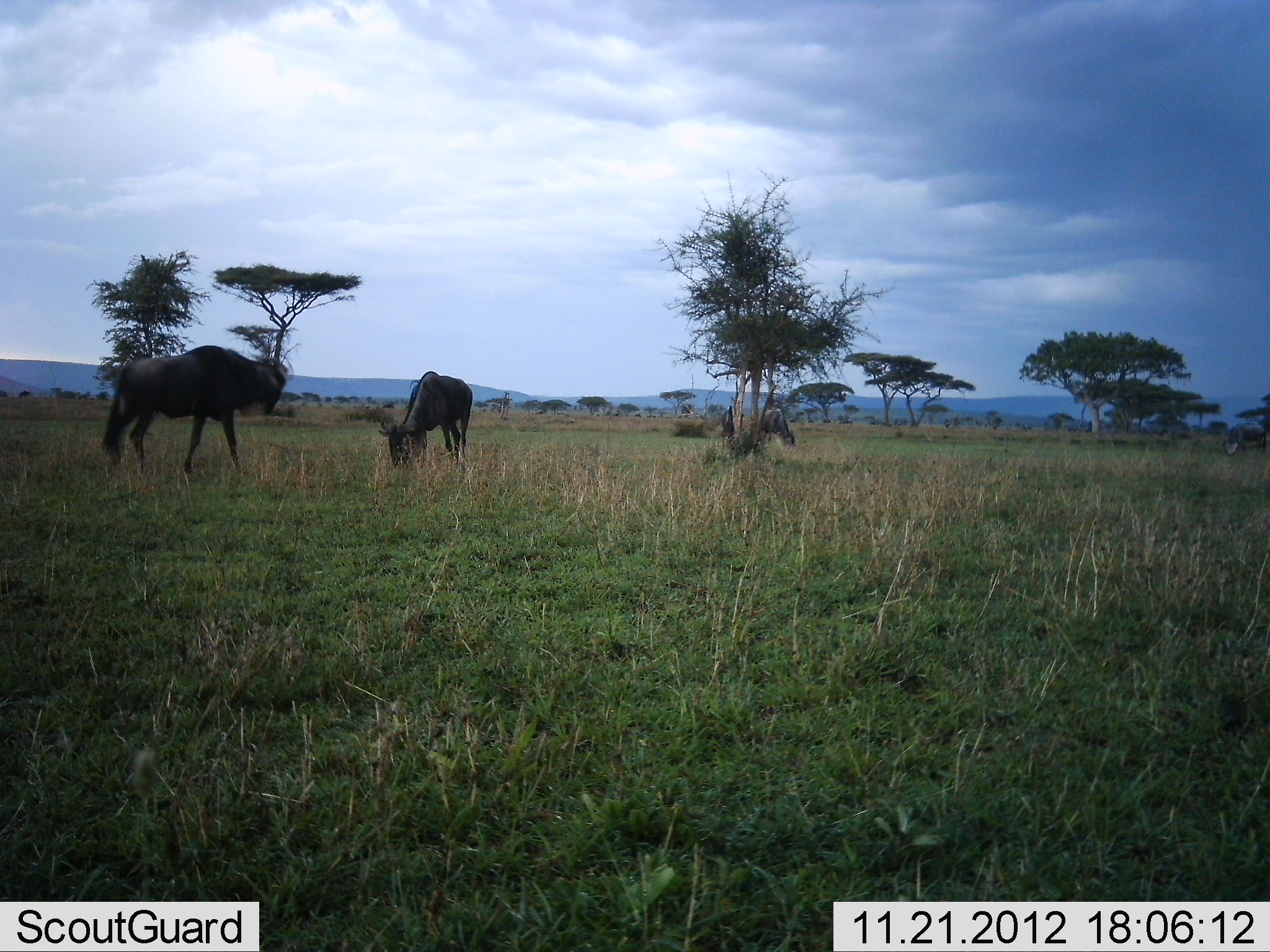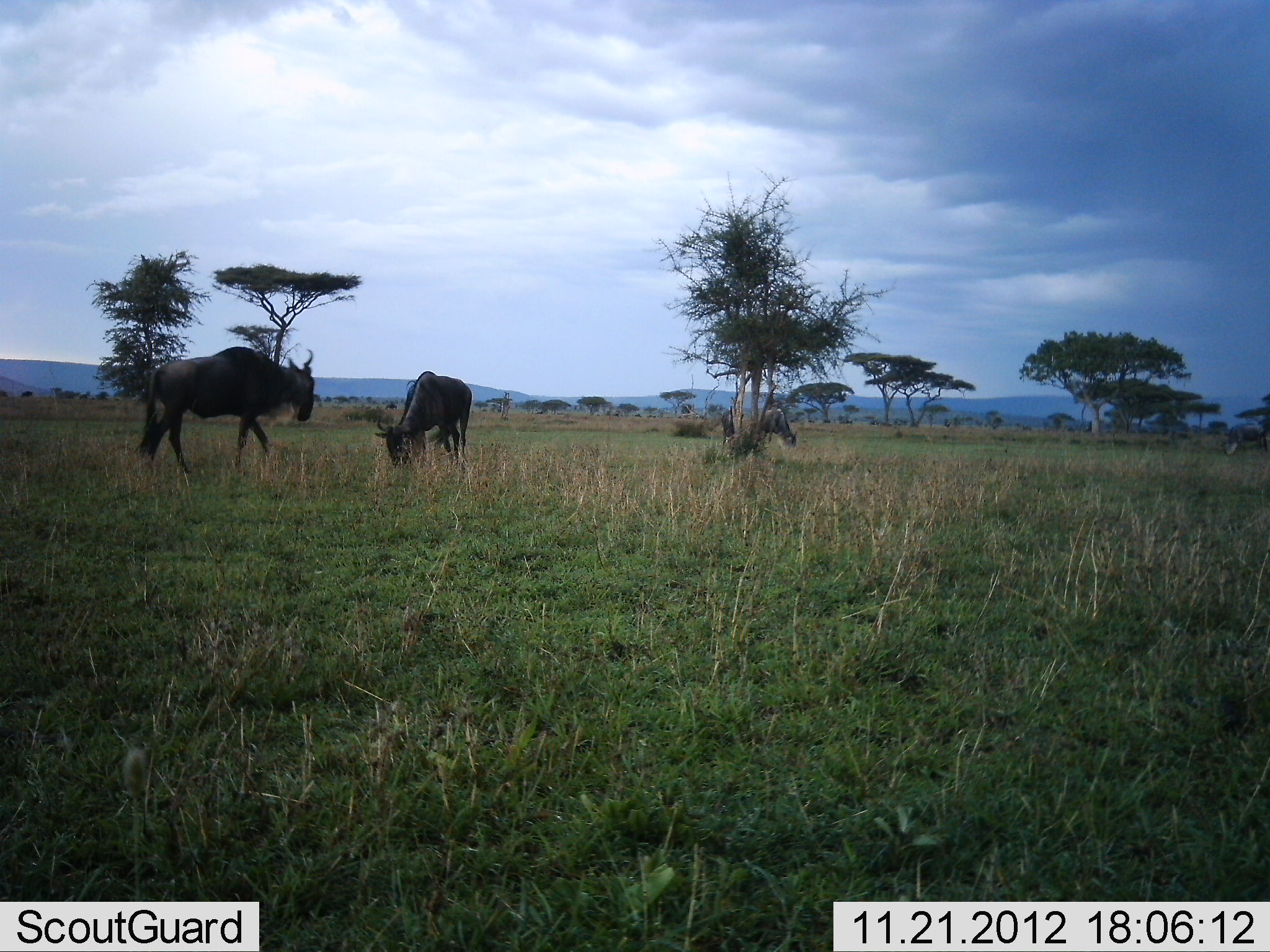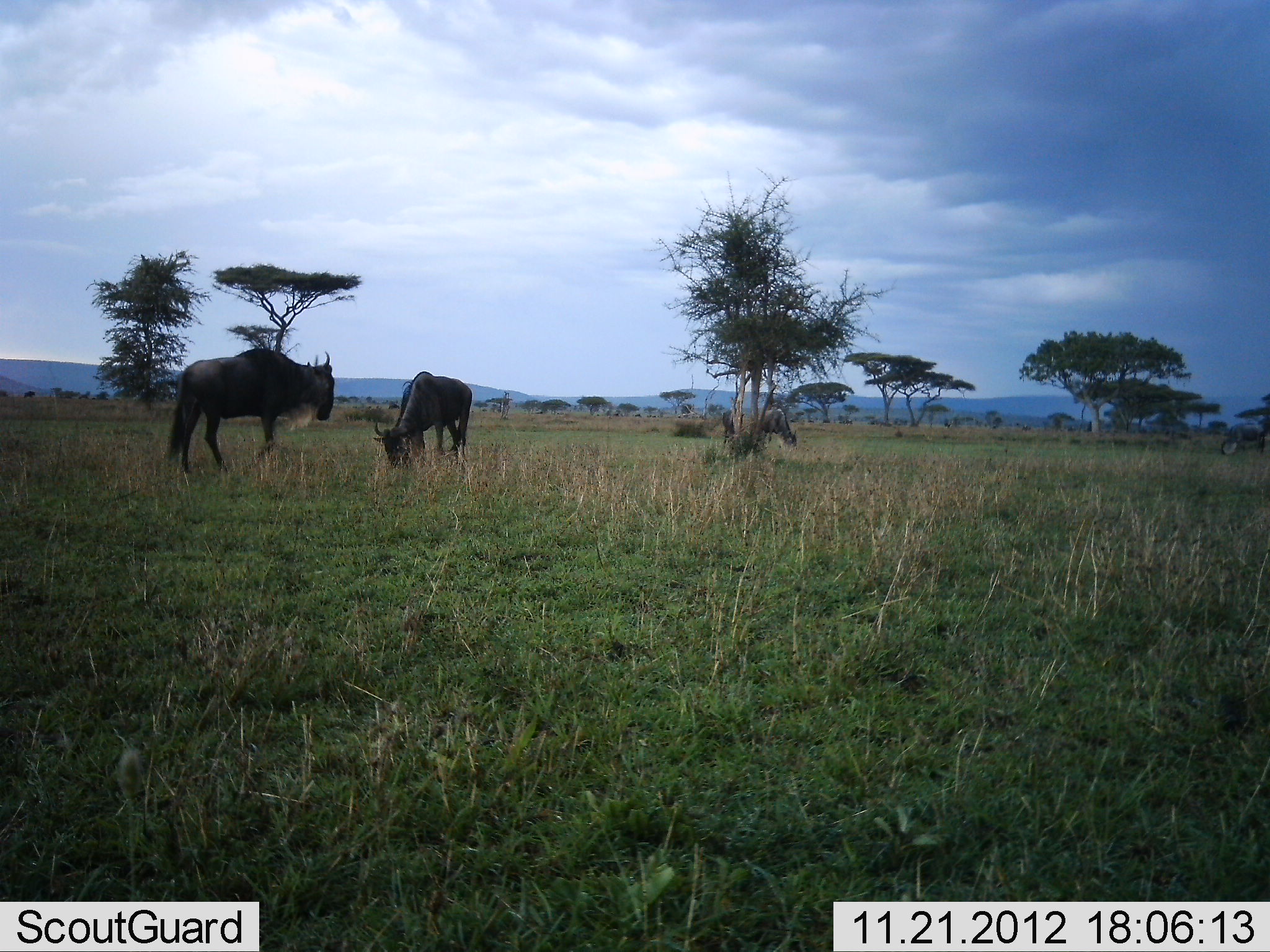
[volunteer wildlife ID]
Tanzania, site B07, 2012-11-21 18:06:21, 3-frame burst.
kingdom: Animalia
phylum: Chordata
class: Mammalia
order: Artiodactyla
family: Bovidae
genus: Connochaetes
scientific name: Connochaetes taurinus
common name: blue wildebeest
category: wildebeest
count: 3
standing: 70%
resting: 0%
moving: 60%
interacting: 0%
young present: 0%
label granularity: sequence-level